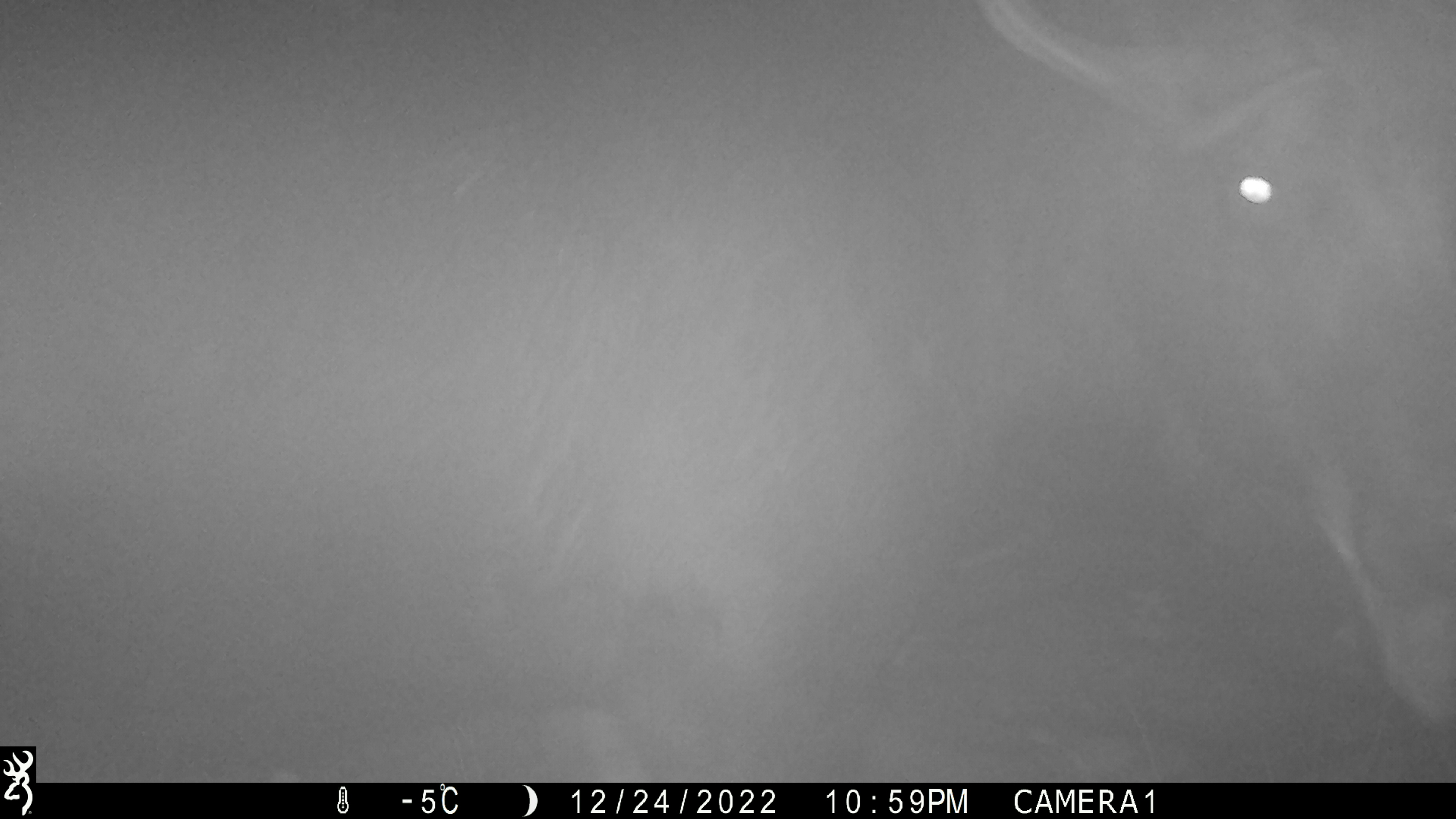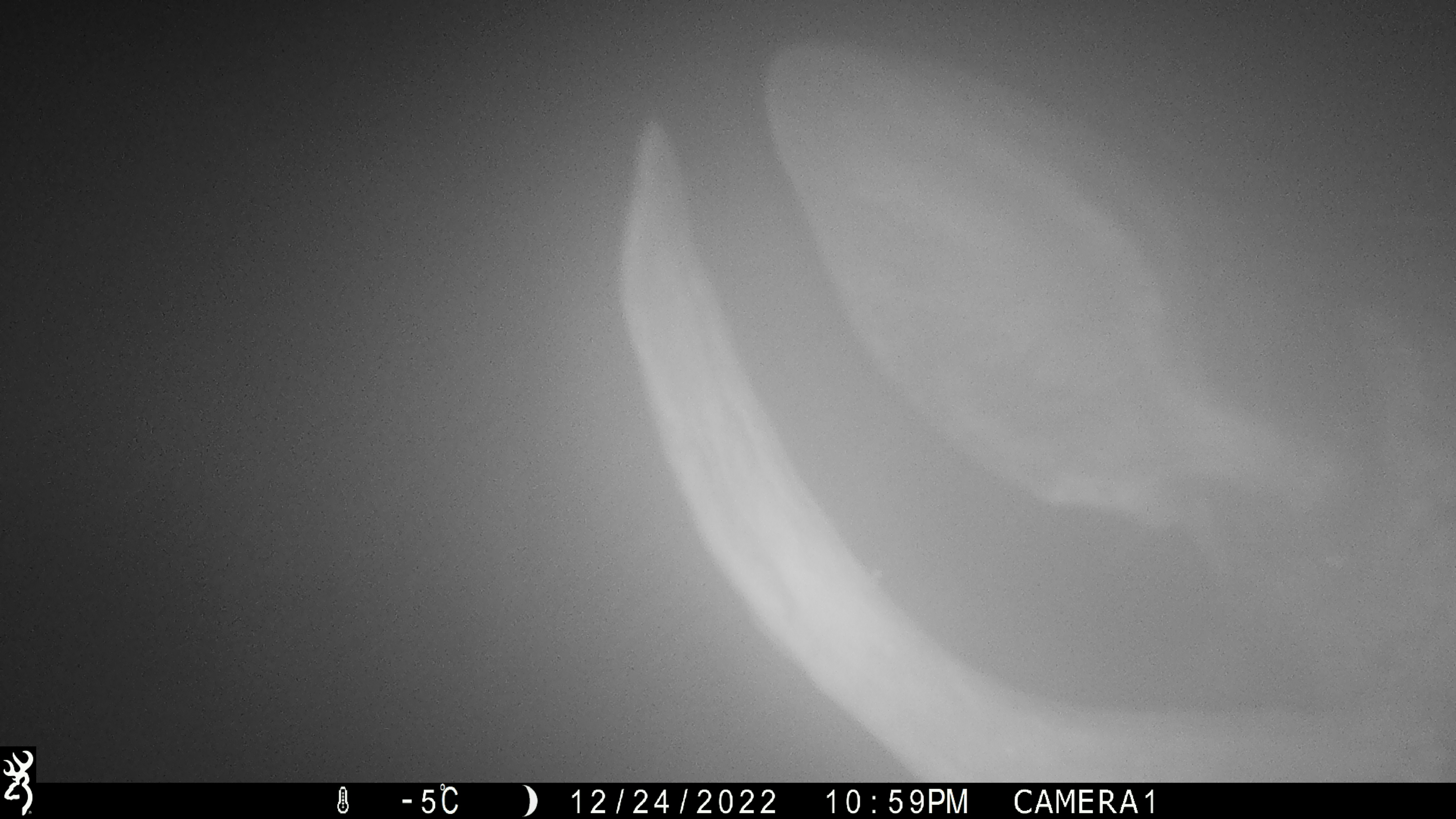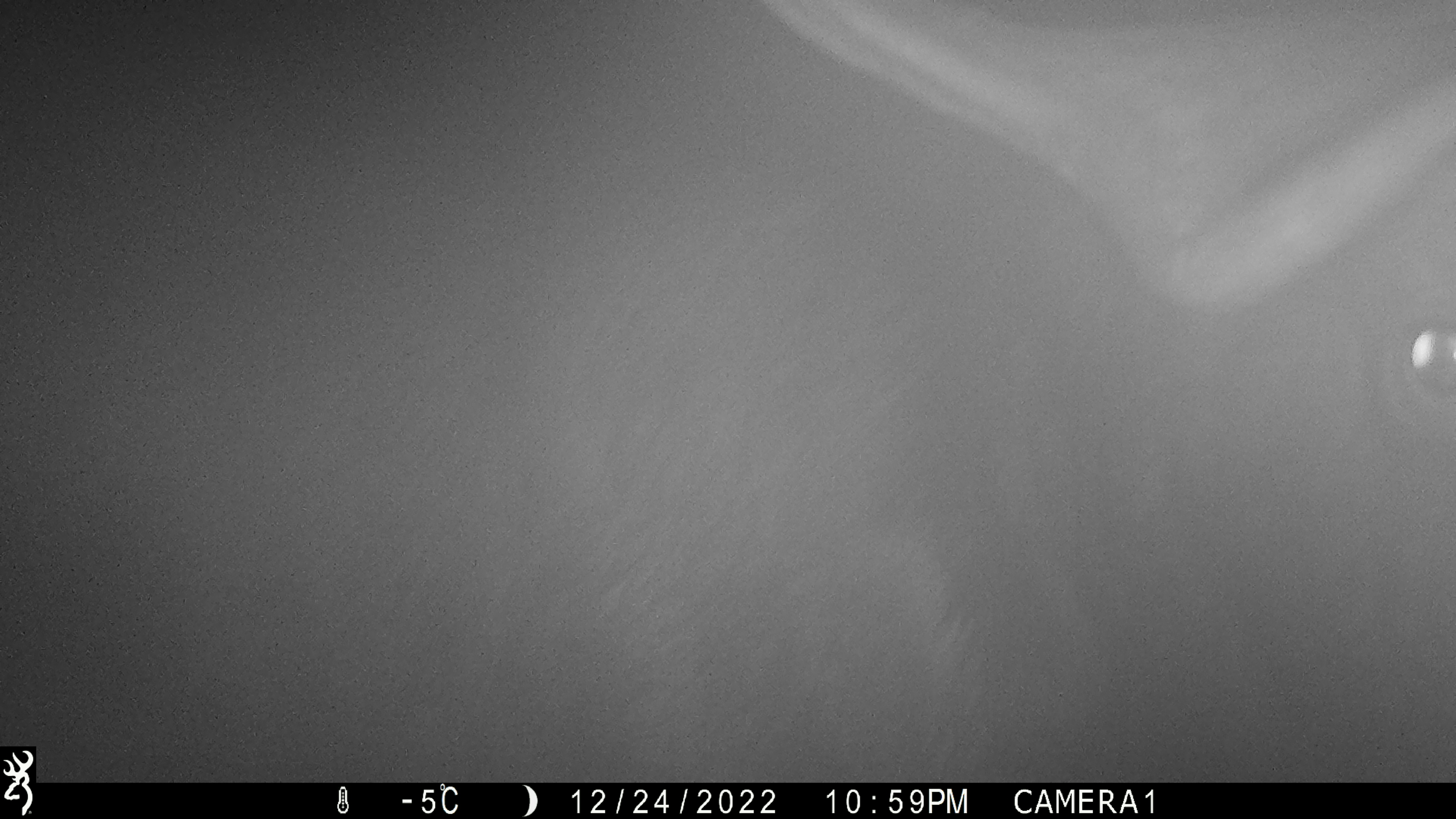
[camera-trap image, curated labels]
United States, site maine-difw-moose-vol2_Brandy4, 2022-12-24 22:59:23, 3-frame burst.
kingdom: Animalia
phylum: Chordata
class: Mammalia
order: Artiodactyla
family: Cervidae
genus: Alces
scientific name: Alces alces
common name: moose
Moose (Alces alces).